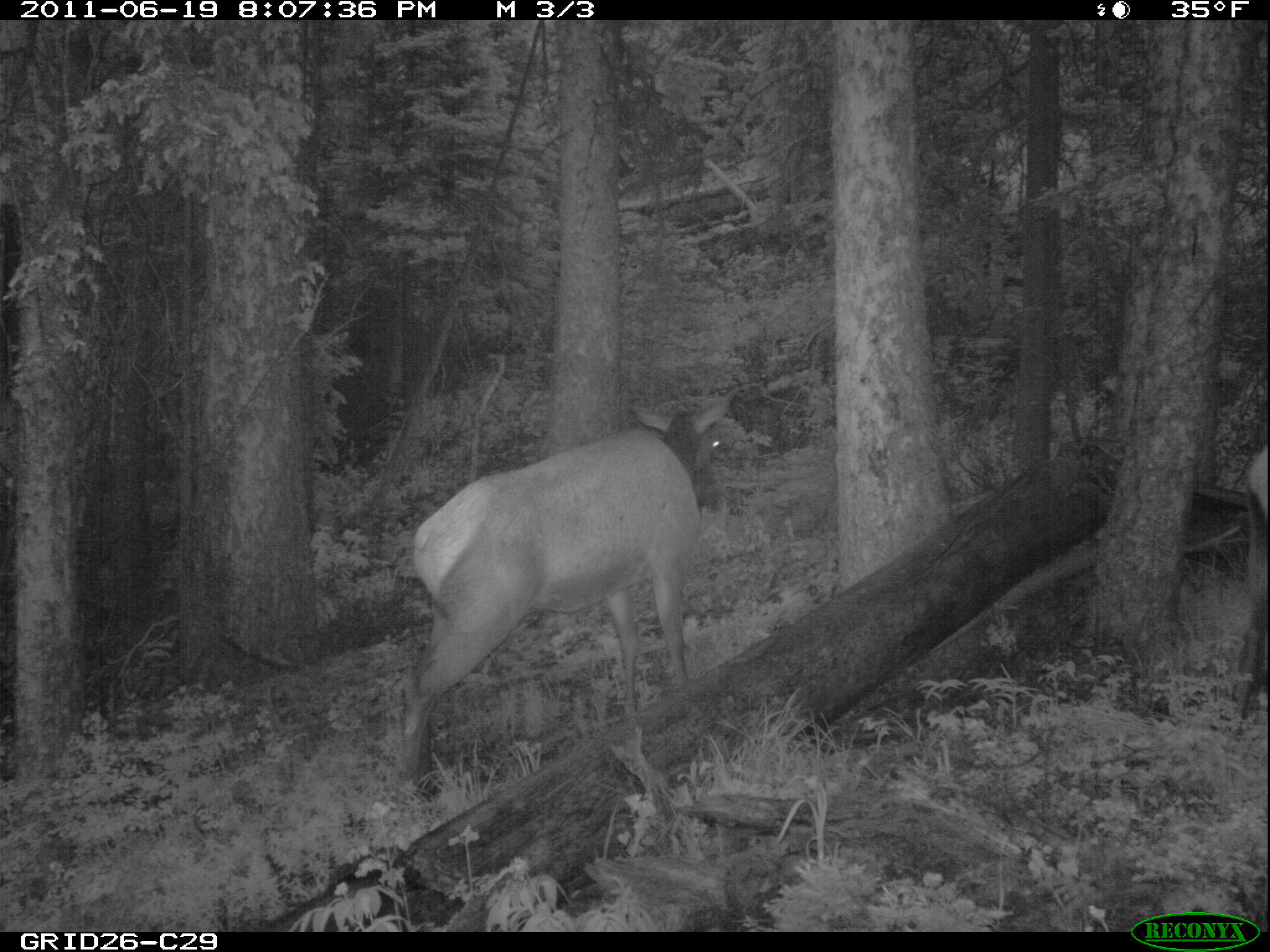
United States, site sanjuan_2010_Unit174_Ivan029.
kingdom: Animalia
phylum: Chordata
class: Mammalia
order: Artiodactyla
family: Cervidae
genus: Cervus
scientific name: Cervus elaphus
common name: red deer